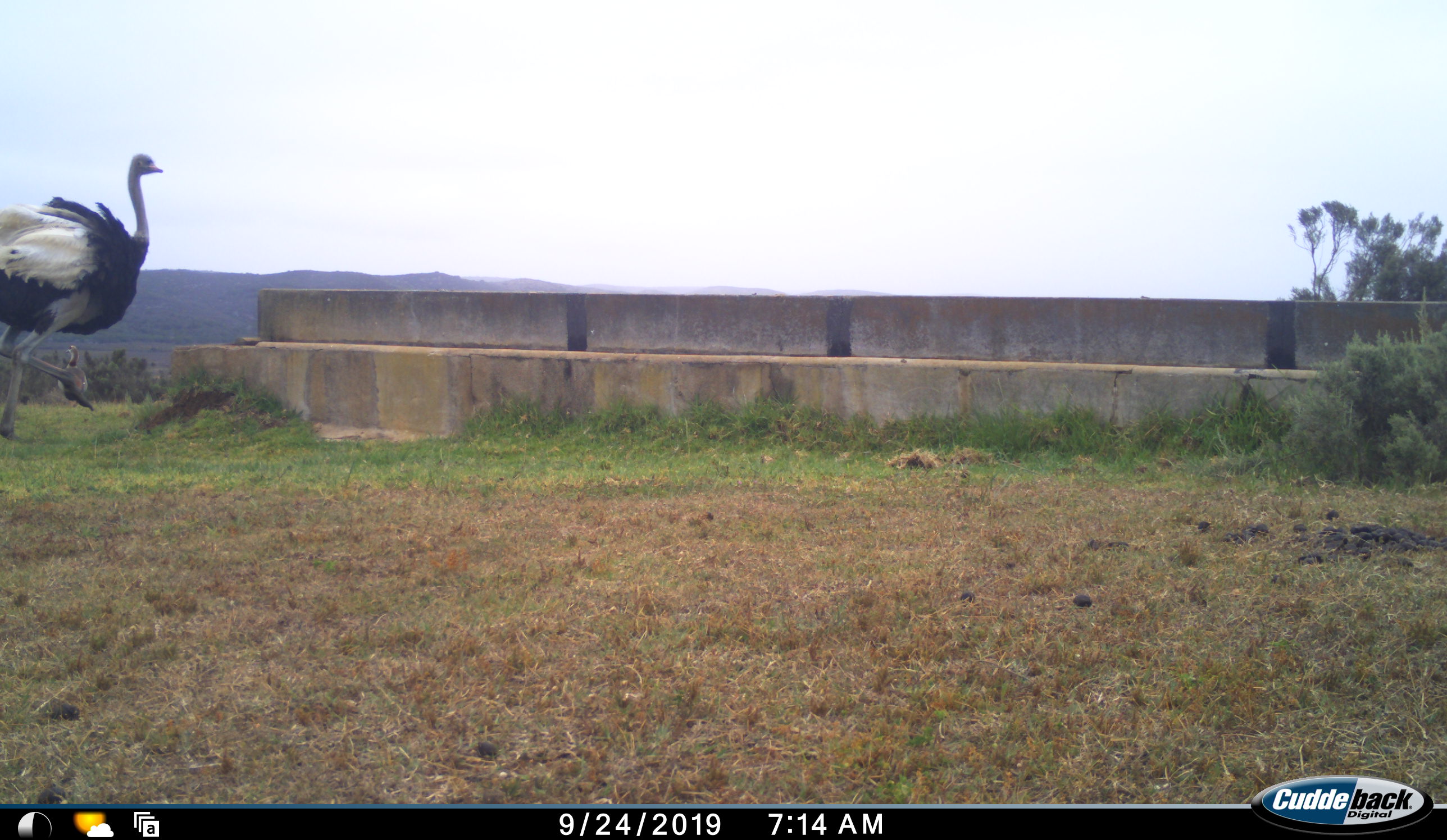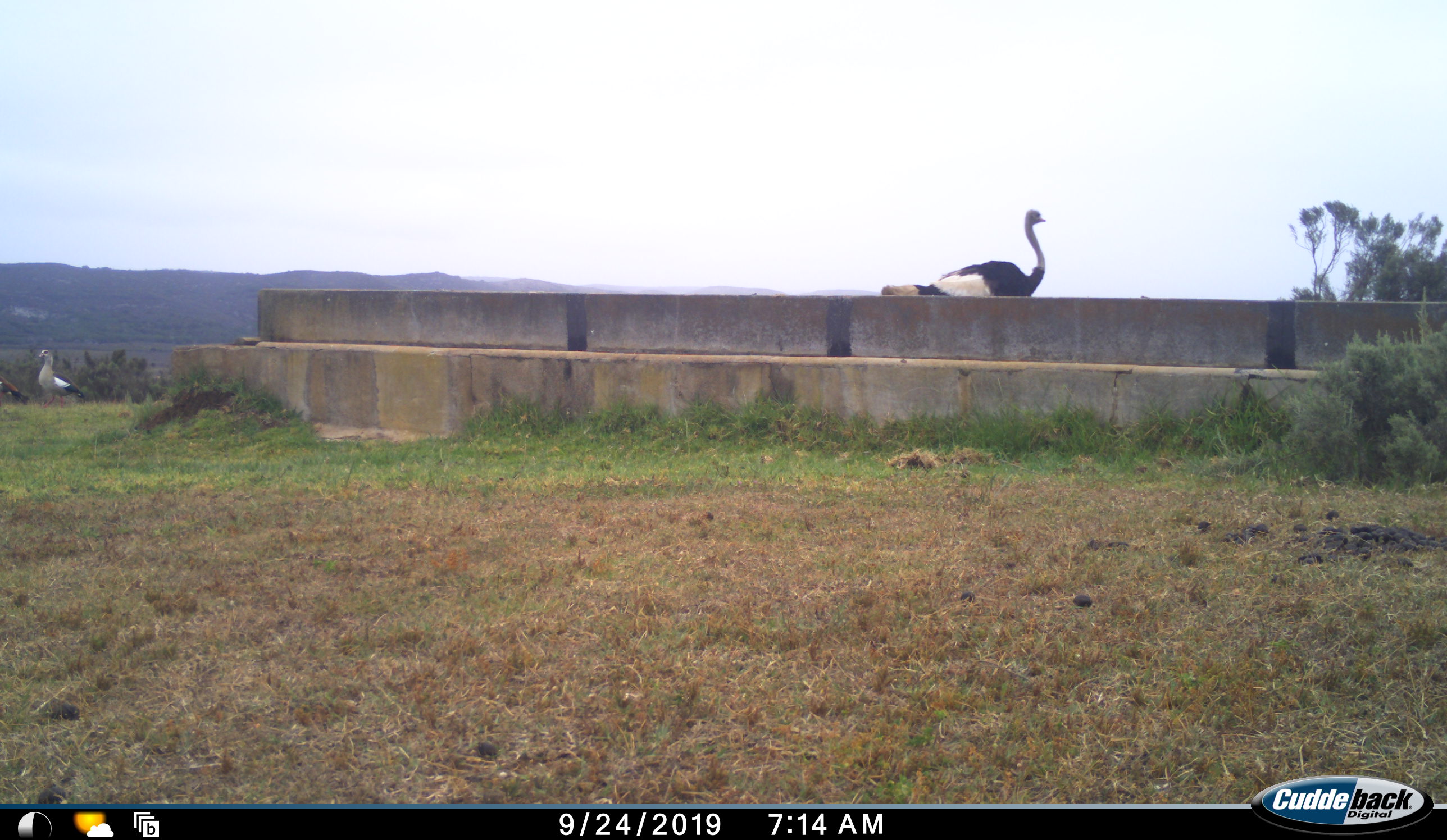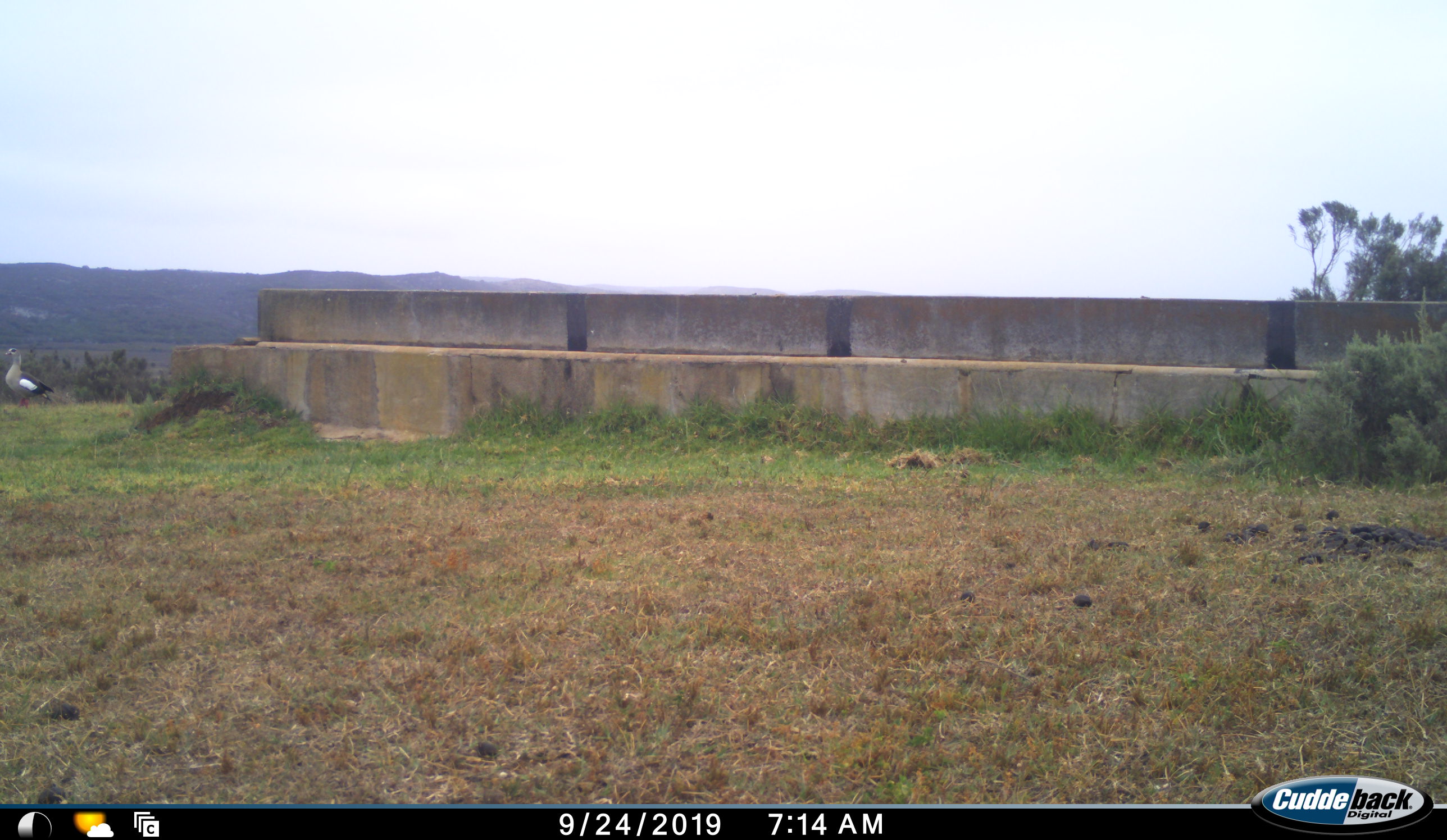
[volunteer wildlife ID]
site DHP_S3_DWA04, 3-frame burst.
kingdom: Animalia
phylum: Chordata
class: Aves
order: Struthioniformes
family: Struthionidae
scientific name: Struthionidae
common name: ostrich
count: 1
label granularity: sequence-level